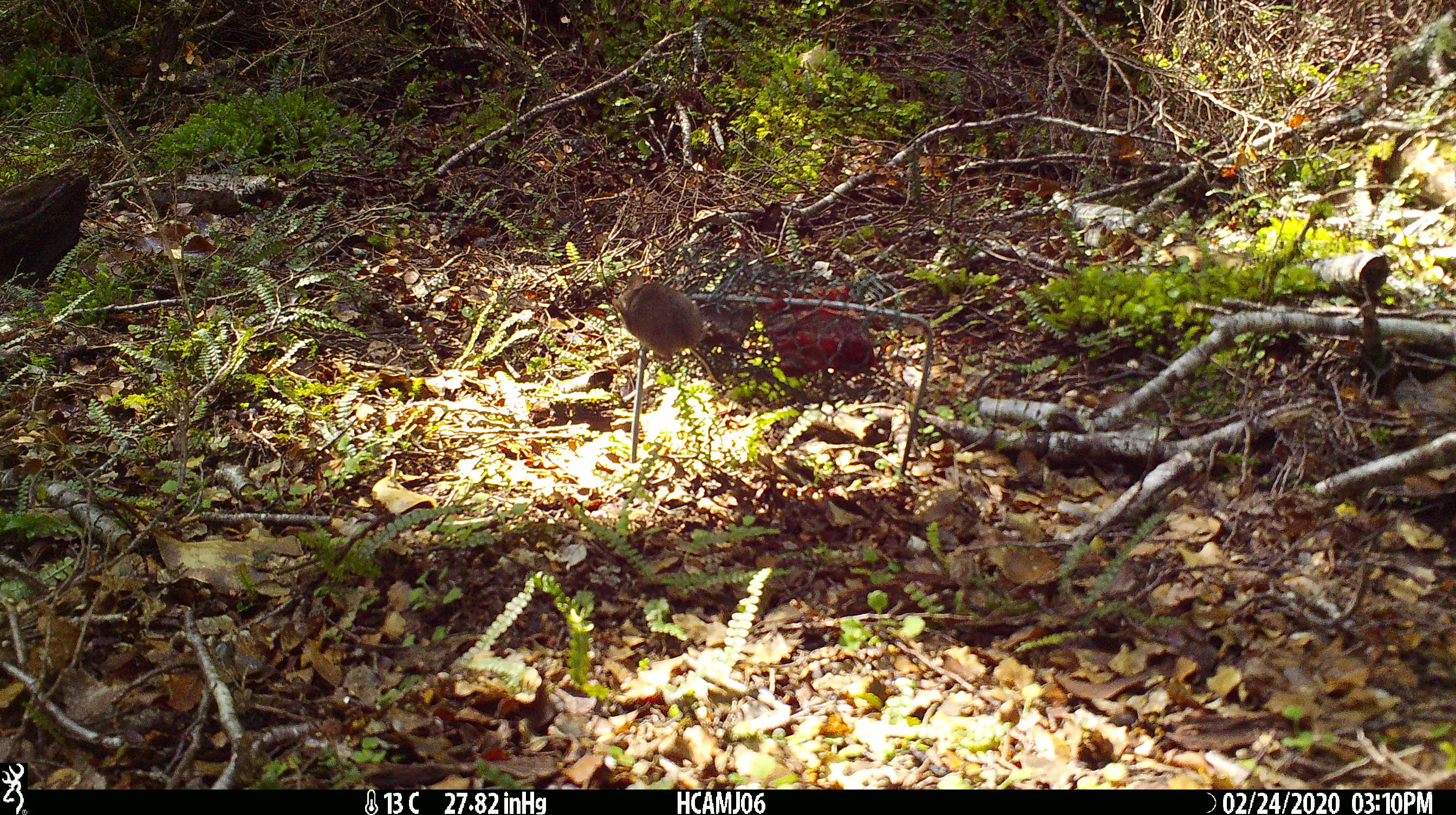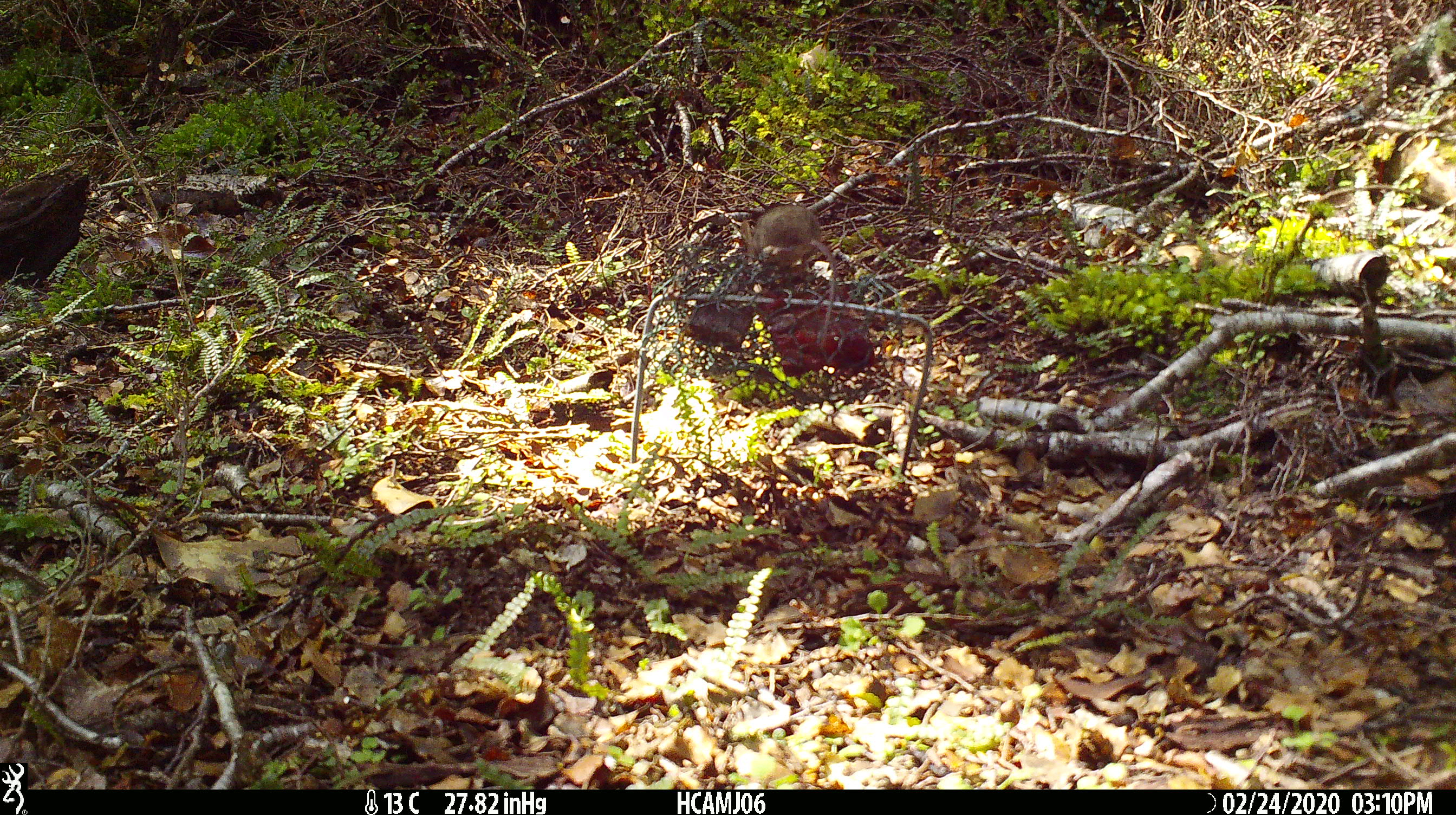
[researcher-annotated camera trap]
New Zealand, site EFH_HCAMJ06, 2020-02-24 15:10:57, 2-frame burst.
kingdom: Animalia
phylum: Chordata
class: Mammalia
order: Rodentia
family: Muridae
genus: Mus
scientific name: Mus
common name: mouse